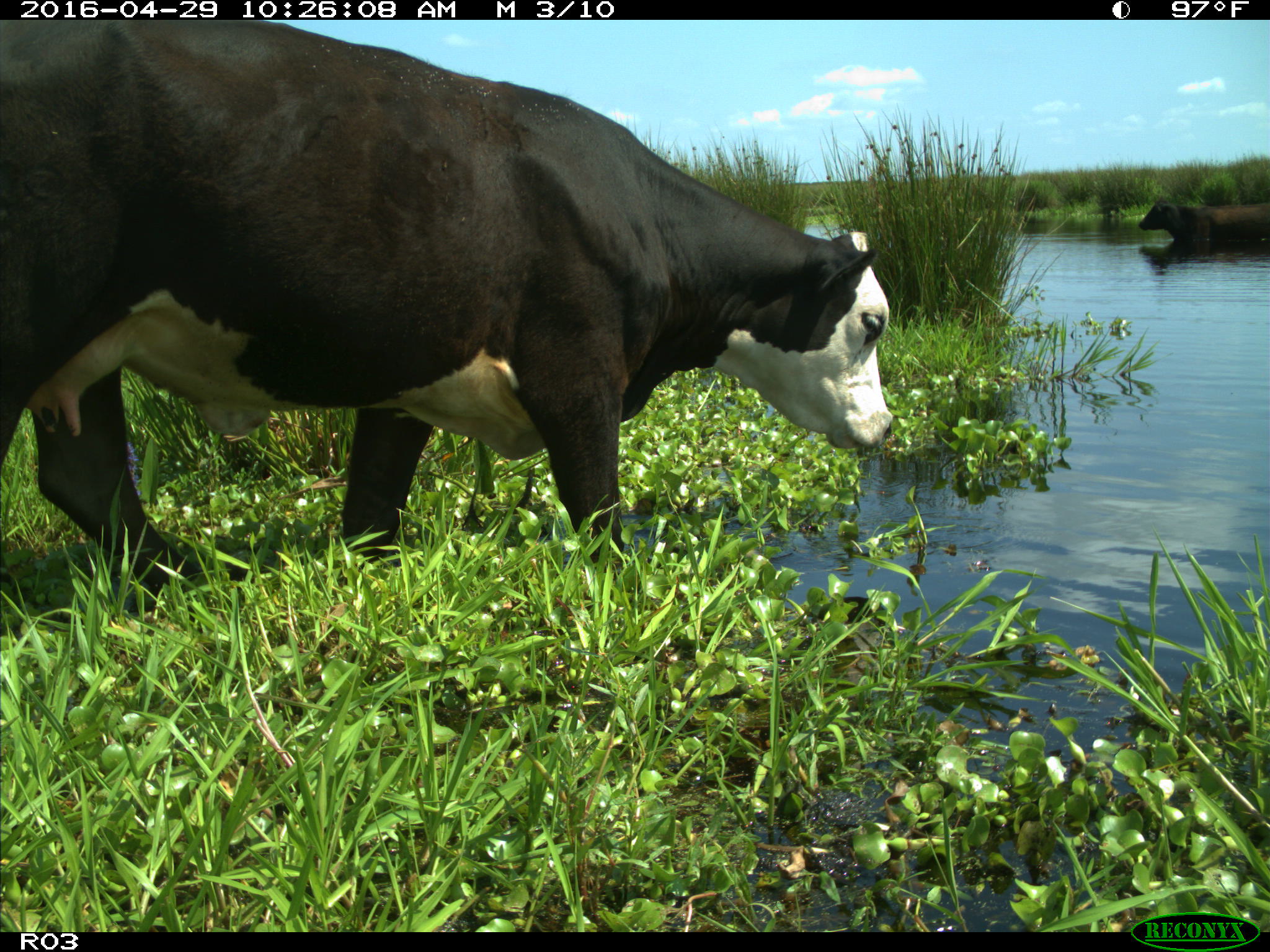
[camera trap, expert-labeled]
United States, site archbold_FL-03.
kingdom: Animalia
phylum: Chordata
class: Mammalia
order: Artiodactyla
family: Bovidae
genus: Bos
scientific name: Bos taurus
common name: domestic cow